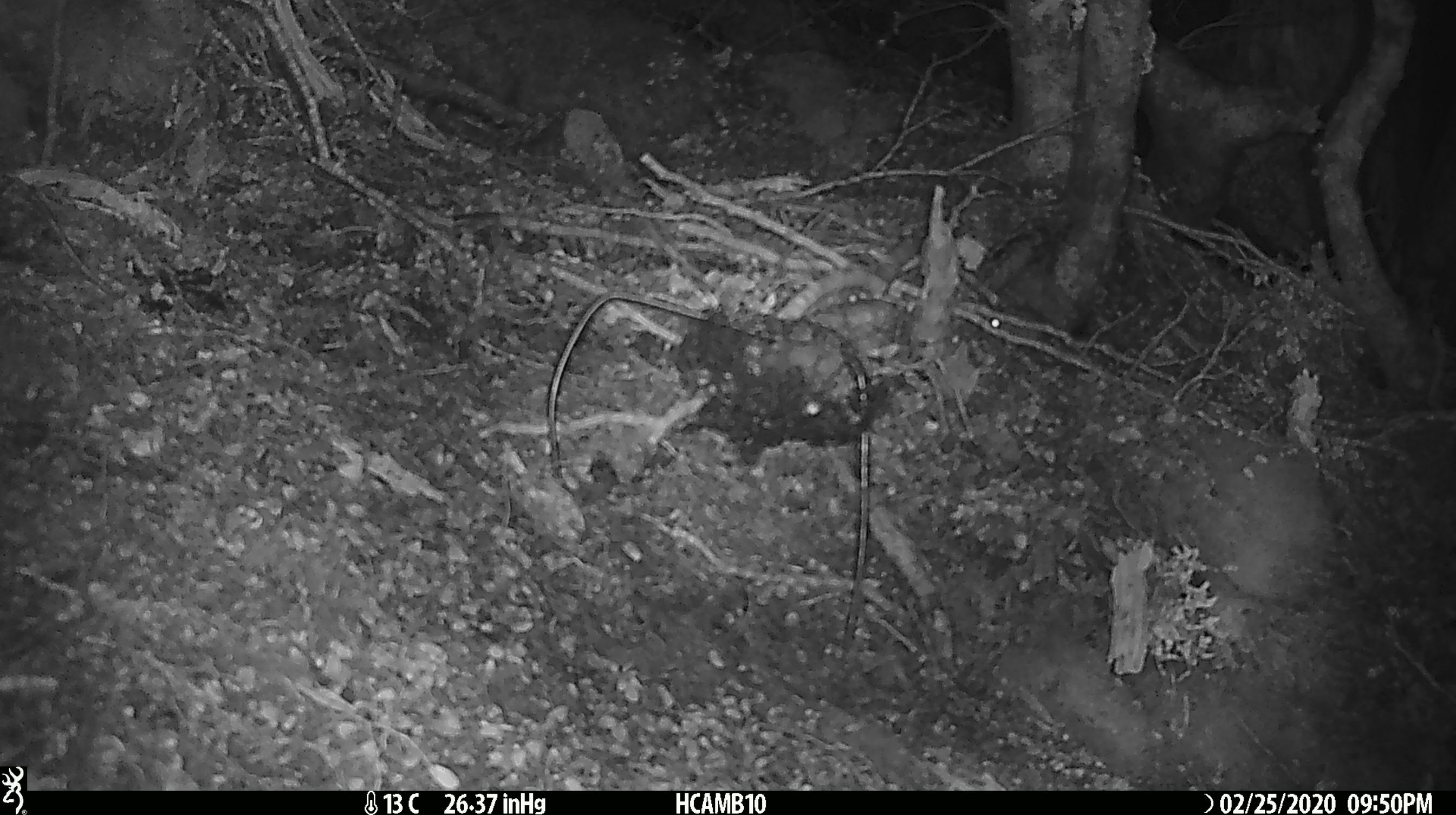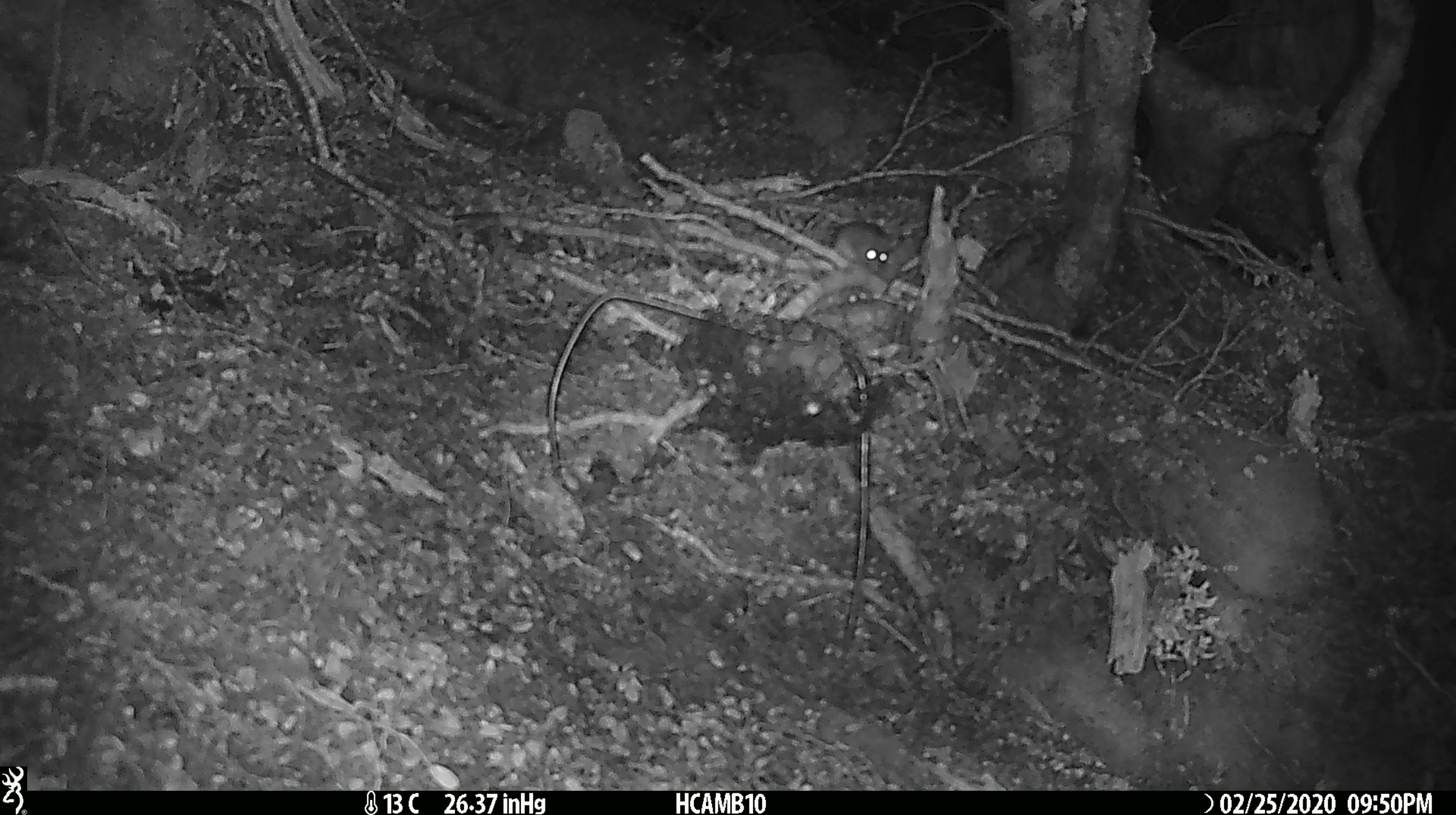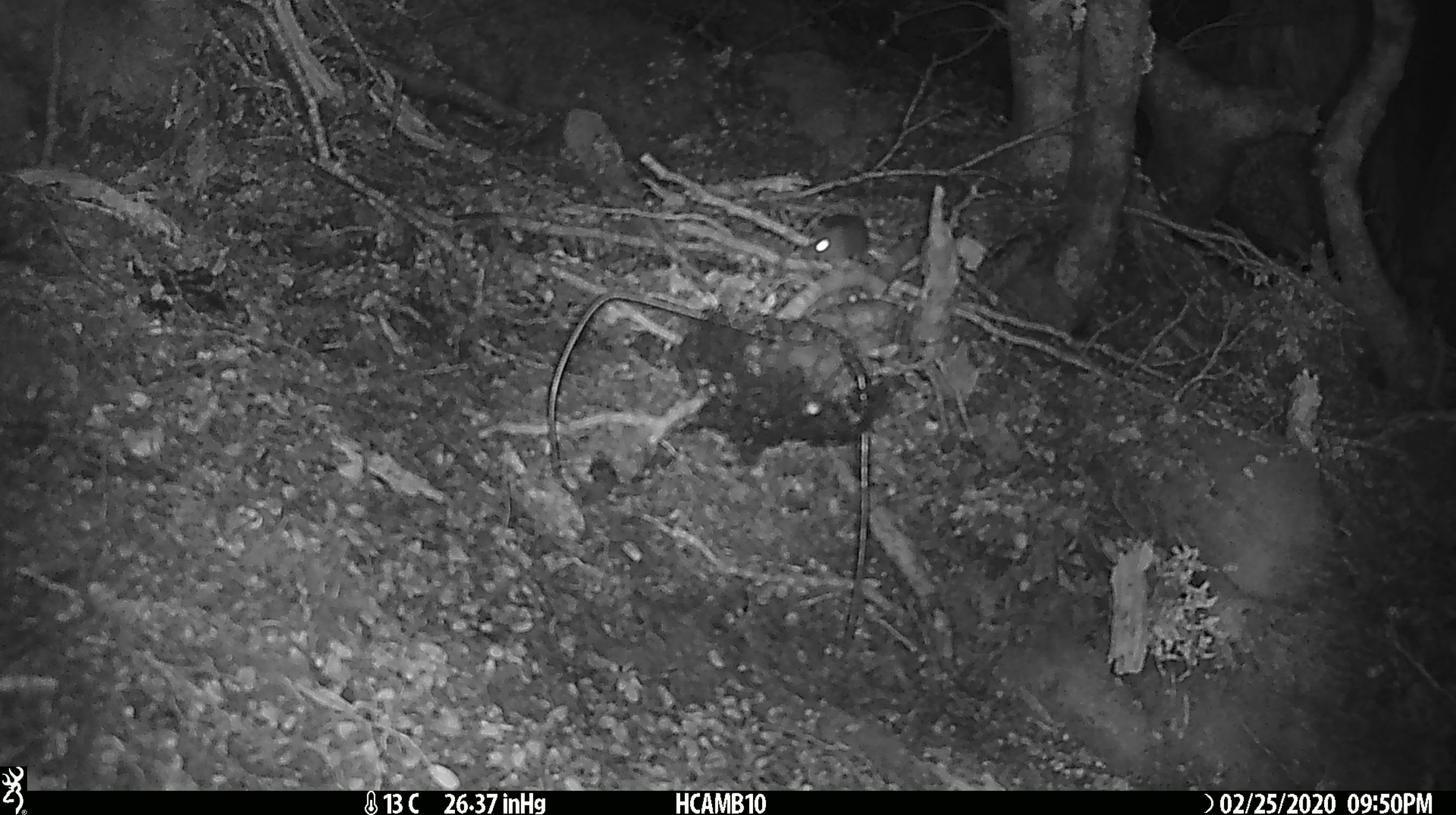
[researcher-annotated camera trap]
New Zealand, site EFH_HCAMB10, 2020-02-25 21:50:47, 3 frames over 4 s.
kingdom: Animalia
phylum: Chordata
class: Mammalia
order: Rodentia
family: Muridae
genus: Mus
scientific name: Mus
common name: mouse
Mouse (Mus).